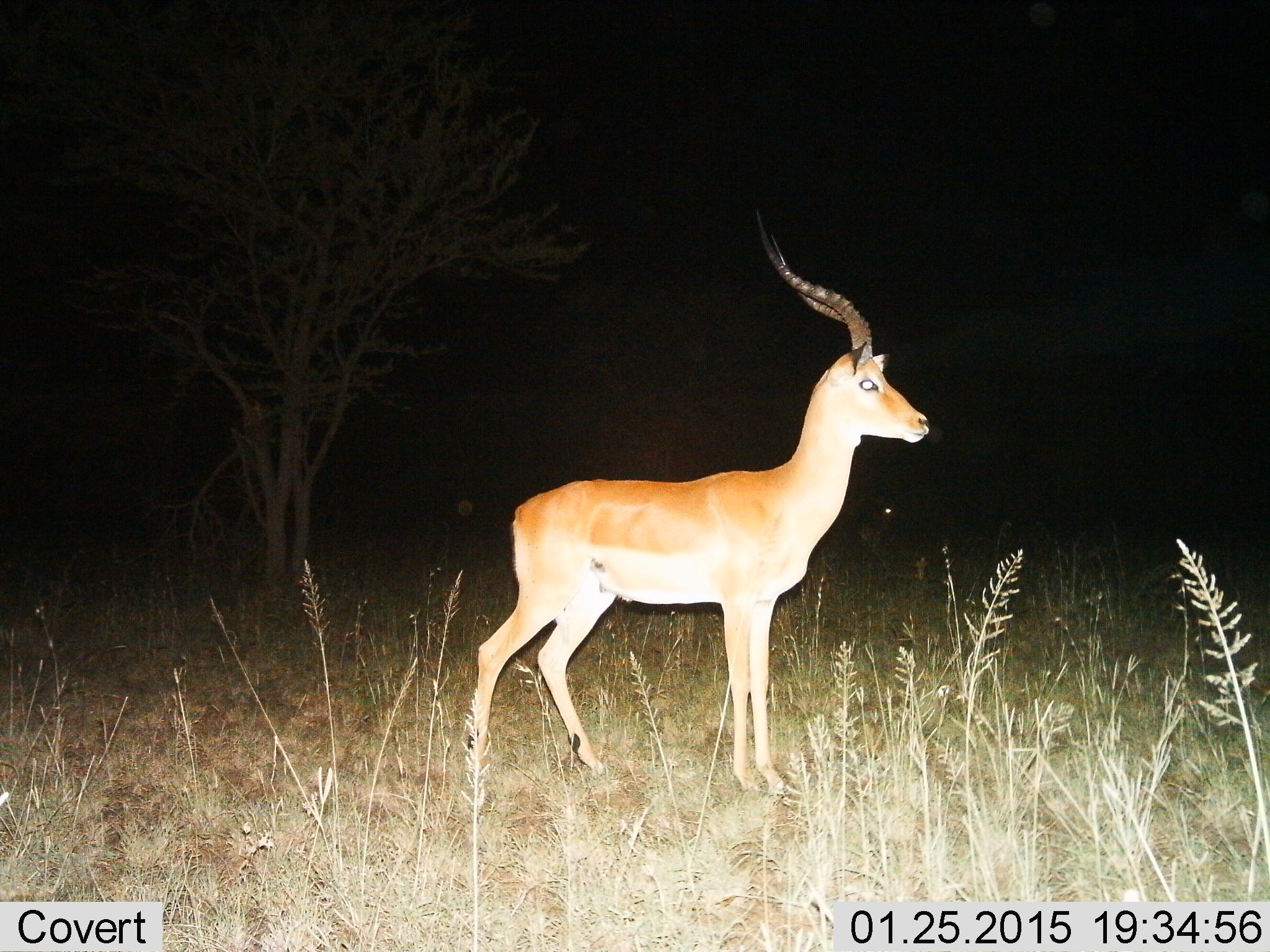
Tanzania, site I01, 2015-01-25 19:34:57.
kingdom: Animalia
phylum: Chordata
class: Mammalia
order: Artiodactyla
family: Bovidae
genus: Aepyceros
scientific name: Aepyceros melampus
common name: impala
Impala (Aepyceros melampus), count 1. Behavior (volunteer vote fractions): standing 100%, resting 0%, moving 0%, interacting 0%. Young present (vote fraction): 0%. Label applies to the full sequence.